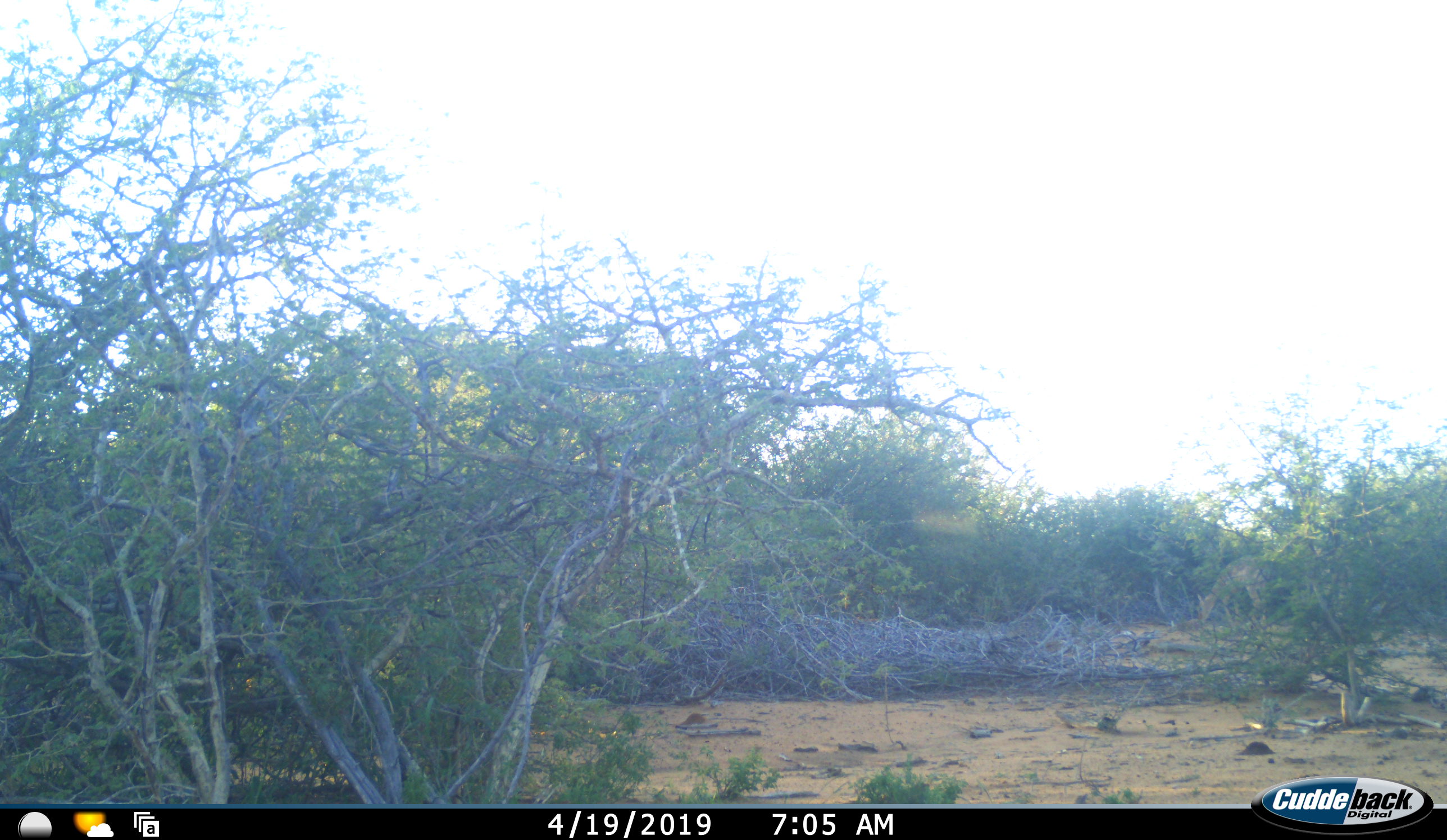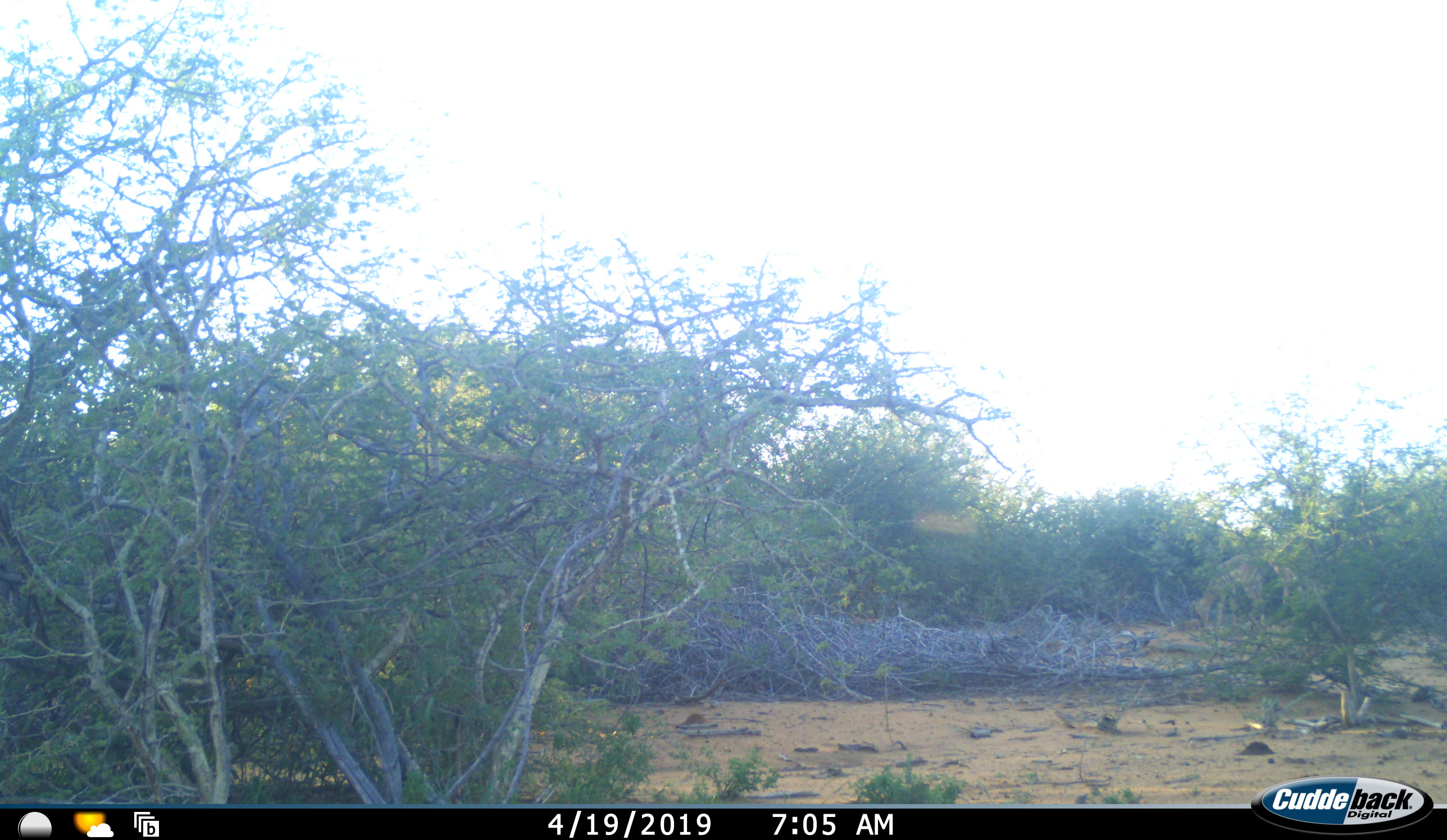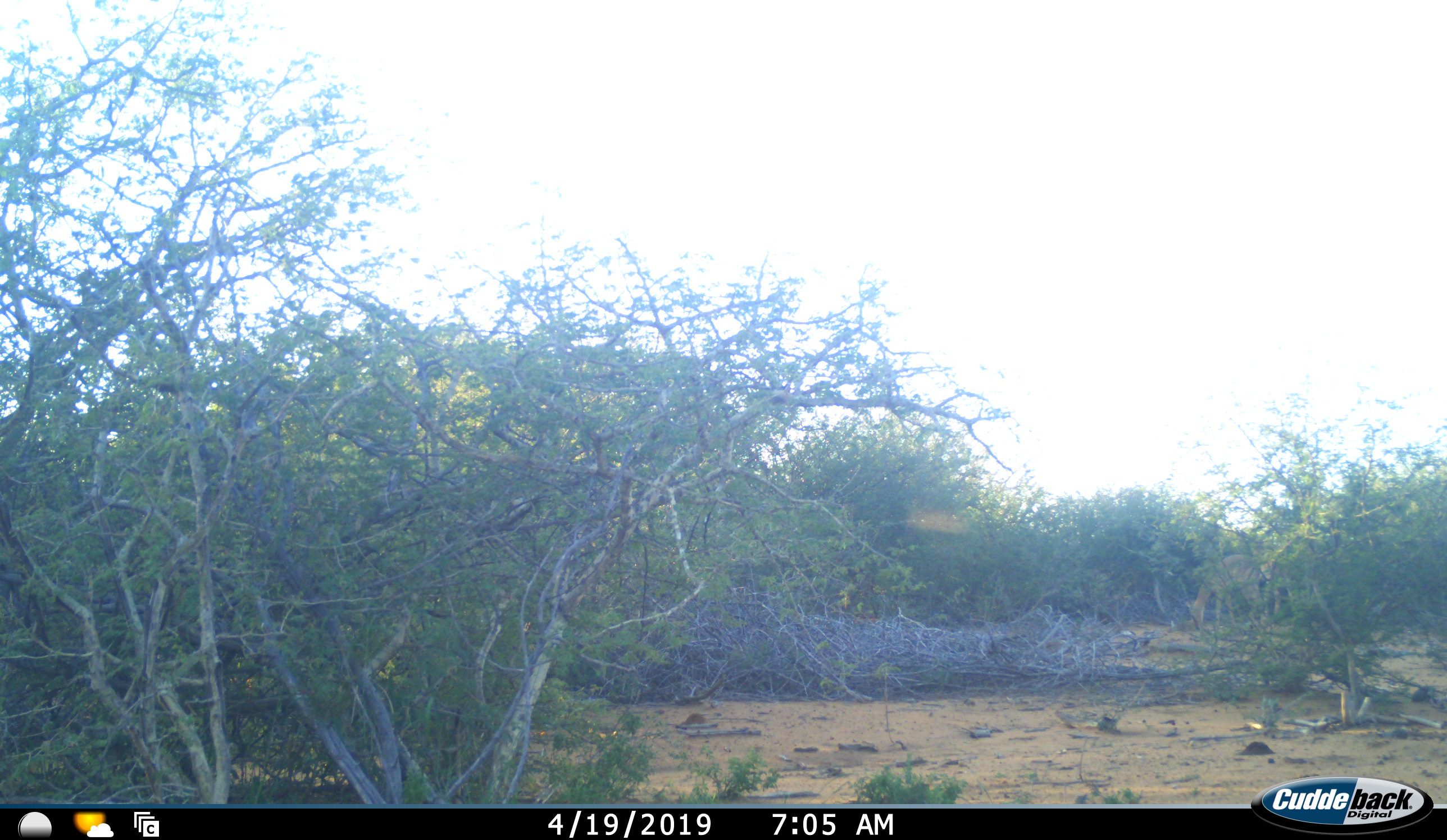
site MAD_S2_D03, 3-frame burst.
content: unidentified animal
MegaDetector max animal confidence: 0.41